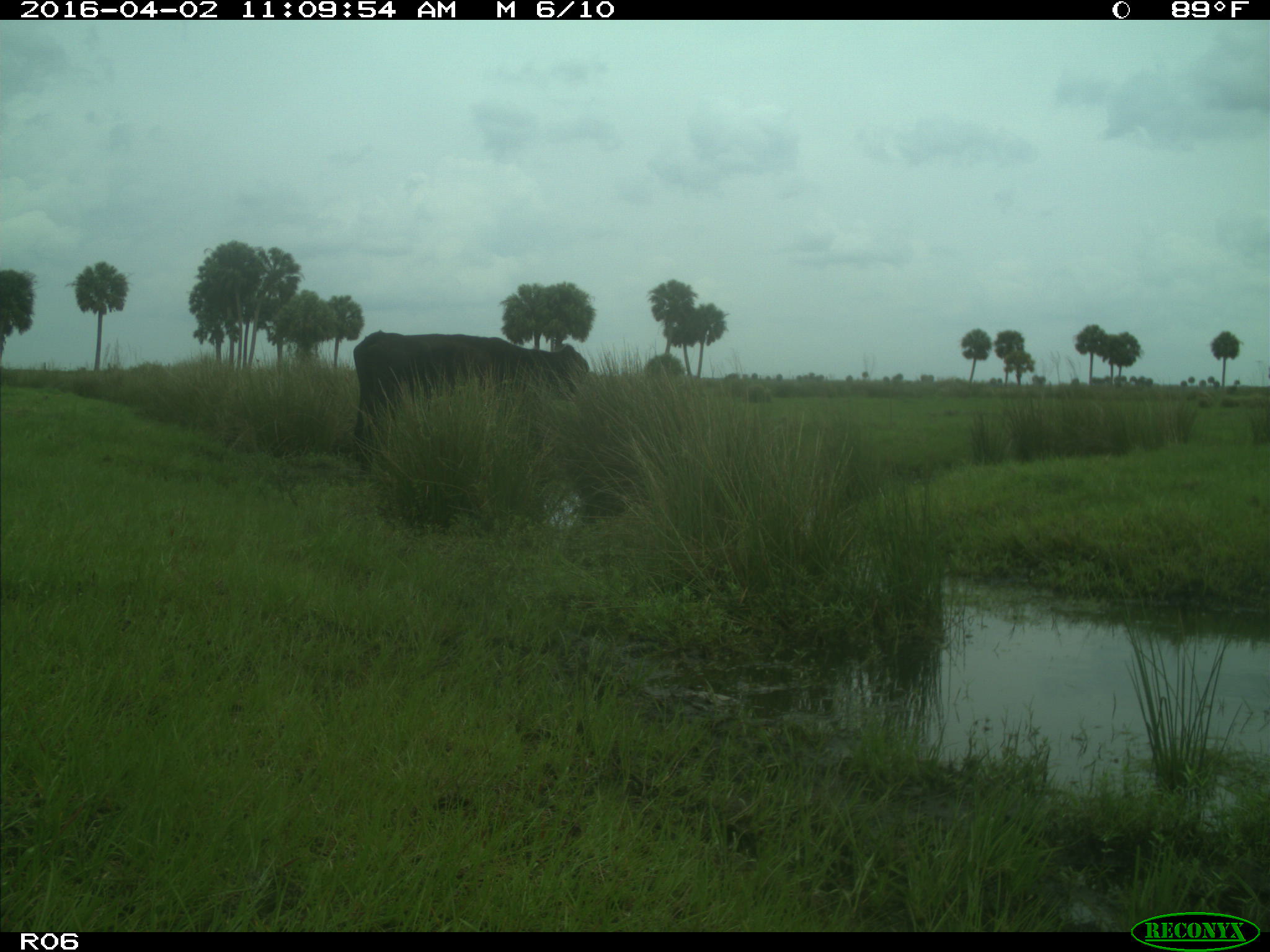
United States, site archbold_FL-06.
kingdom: Animalia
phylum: Chordata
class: Mammalia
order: Artiodactyla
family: Bovidae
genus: Bos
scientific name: Bos taurus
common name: domestic cow